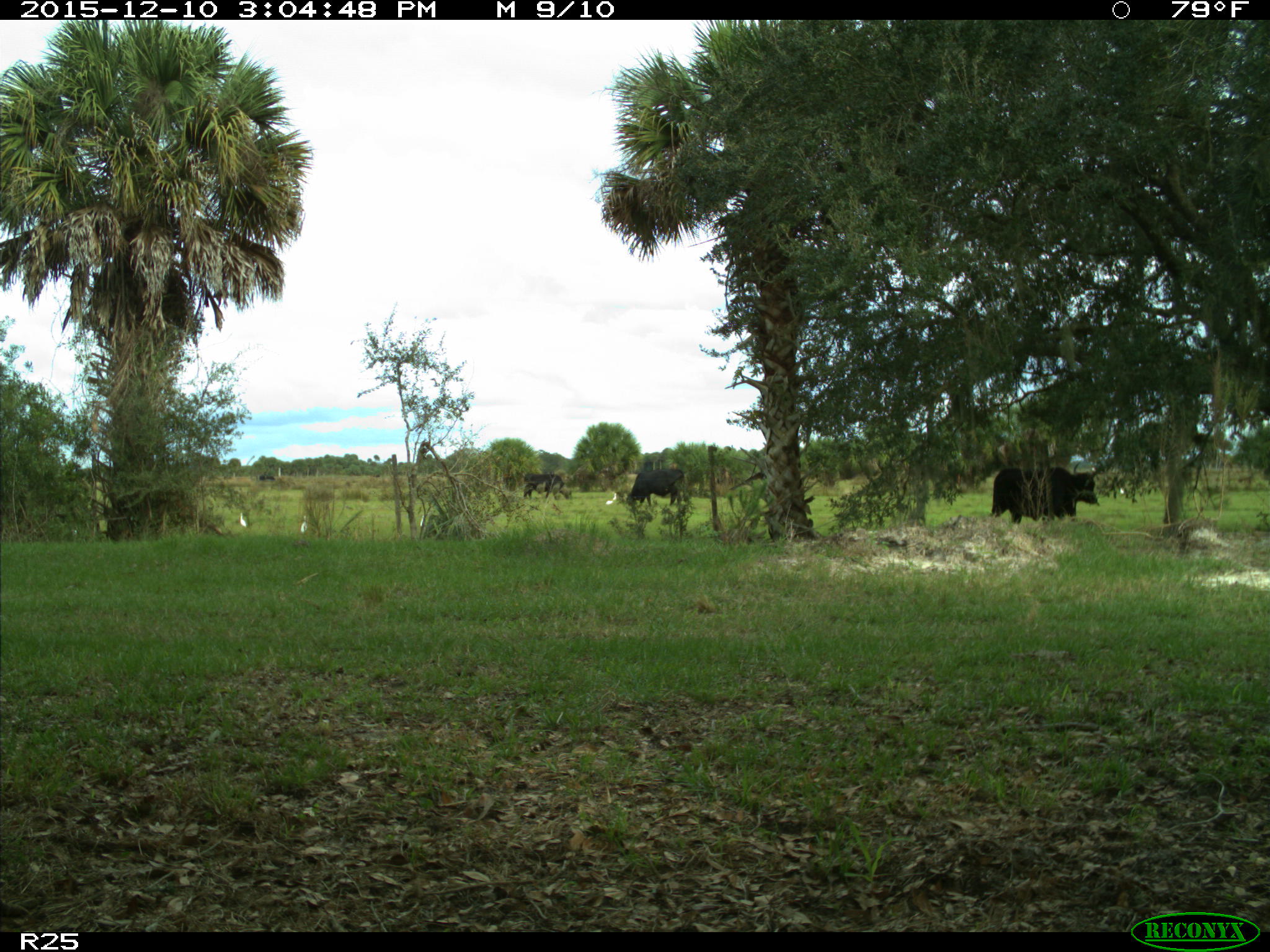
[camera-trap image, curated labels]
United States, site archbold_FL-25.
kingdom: Animalia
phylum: Chordata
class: Mammalia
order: Artiodactyla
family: Bovidae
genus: Bos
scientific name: Bos taurus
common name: domestic cow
Bos taurus (domestic cow).